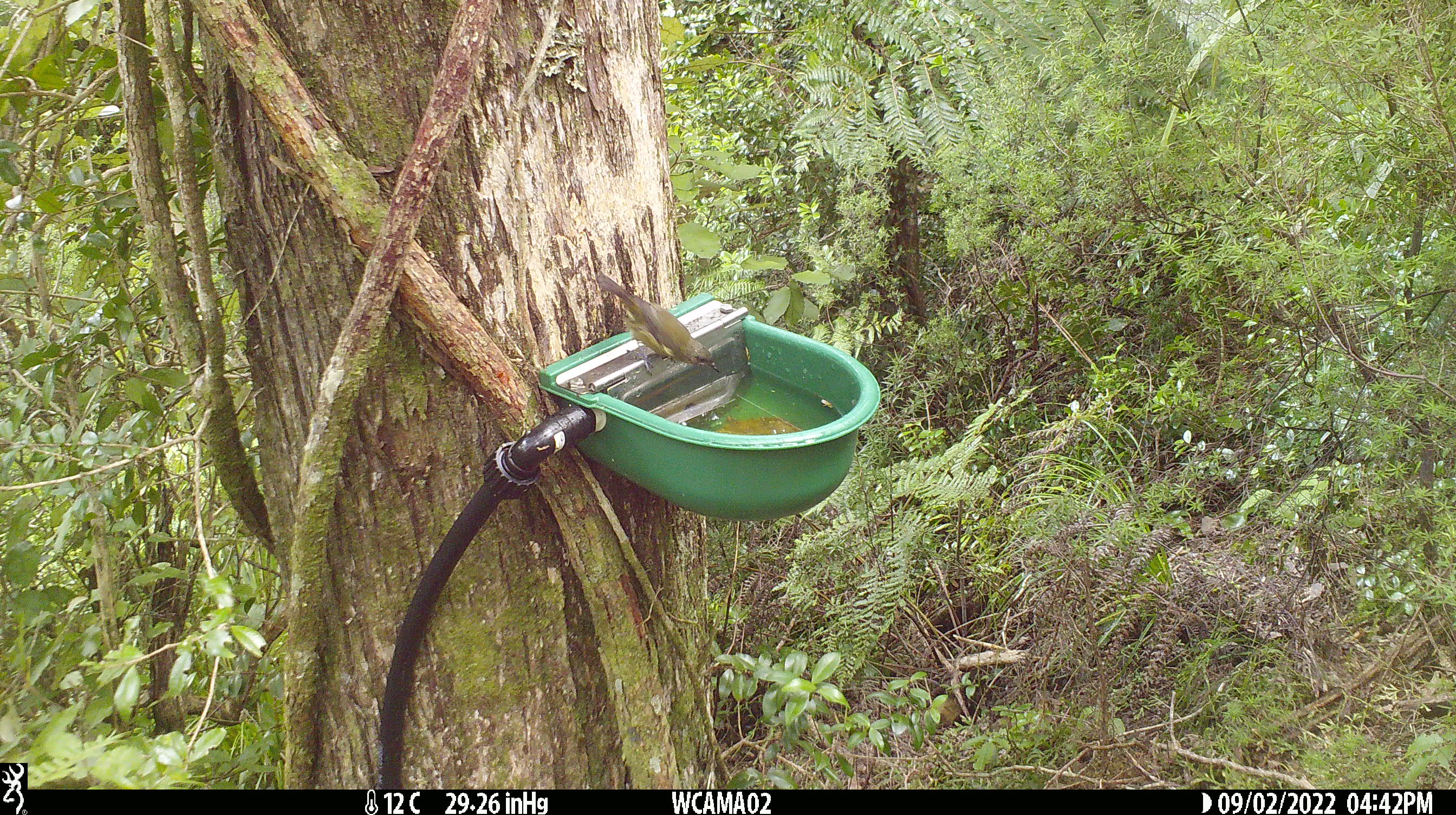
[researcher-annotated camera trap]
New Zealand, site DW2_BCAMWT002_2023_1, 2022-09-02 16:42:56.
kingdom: Animalia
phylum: Chordata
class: Aves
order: Passeriformes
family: Meliphagidae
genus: Anthornis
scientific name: Anthornis melanura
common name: new zealand bellbird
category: bellbird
Bellbird (new zealand bellbird) (Anthornis melanura).